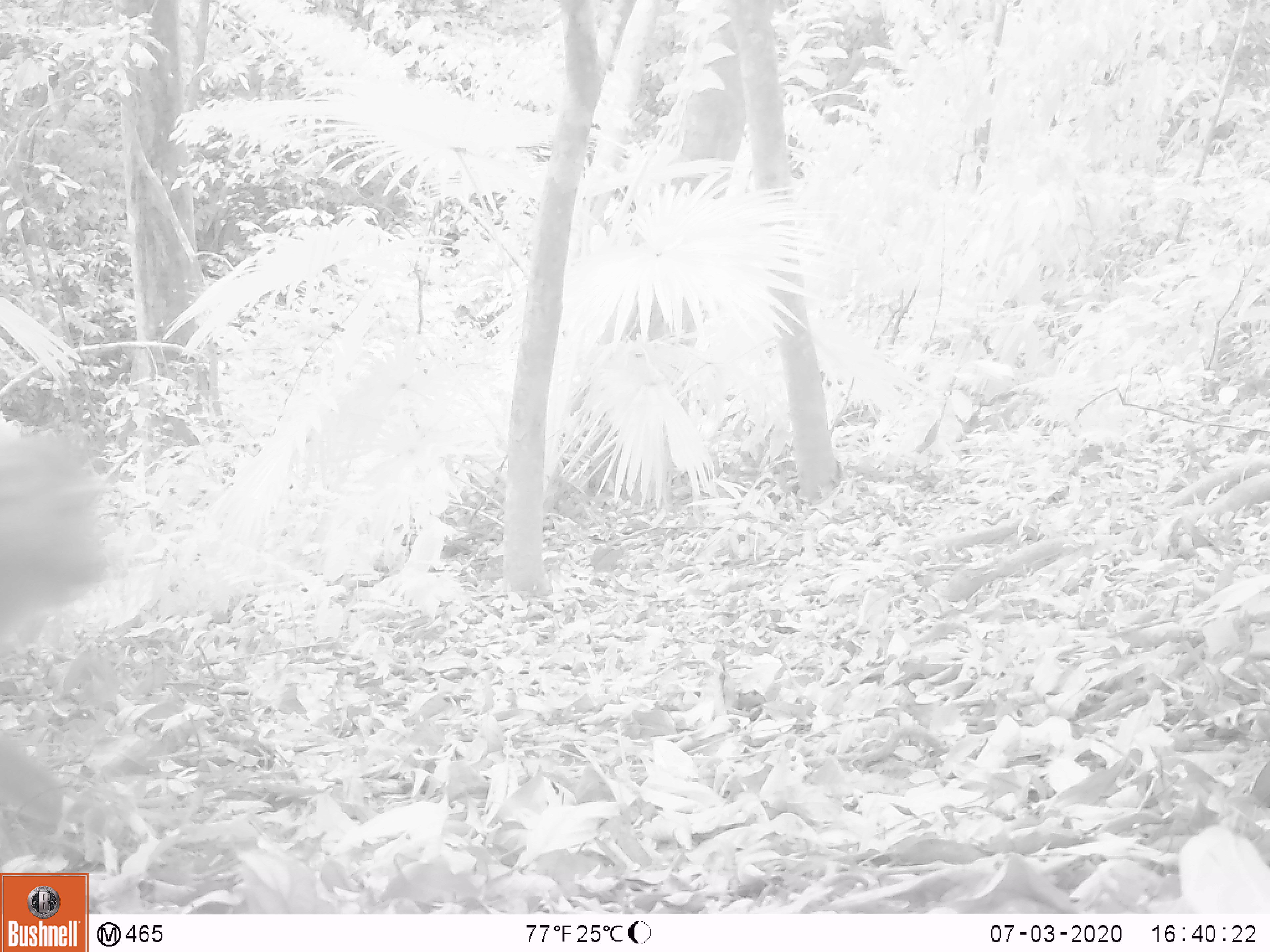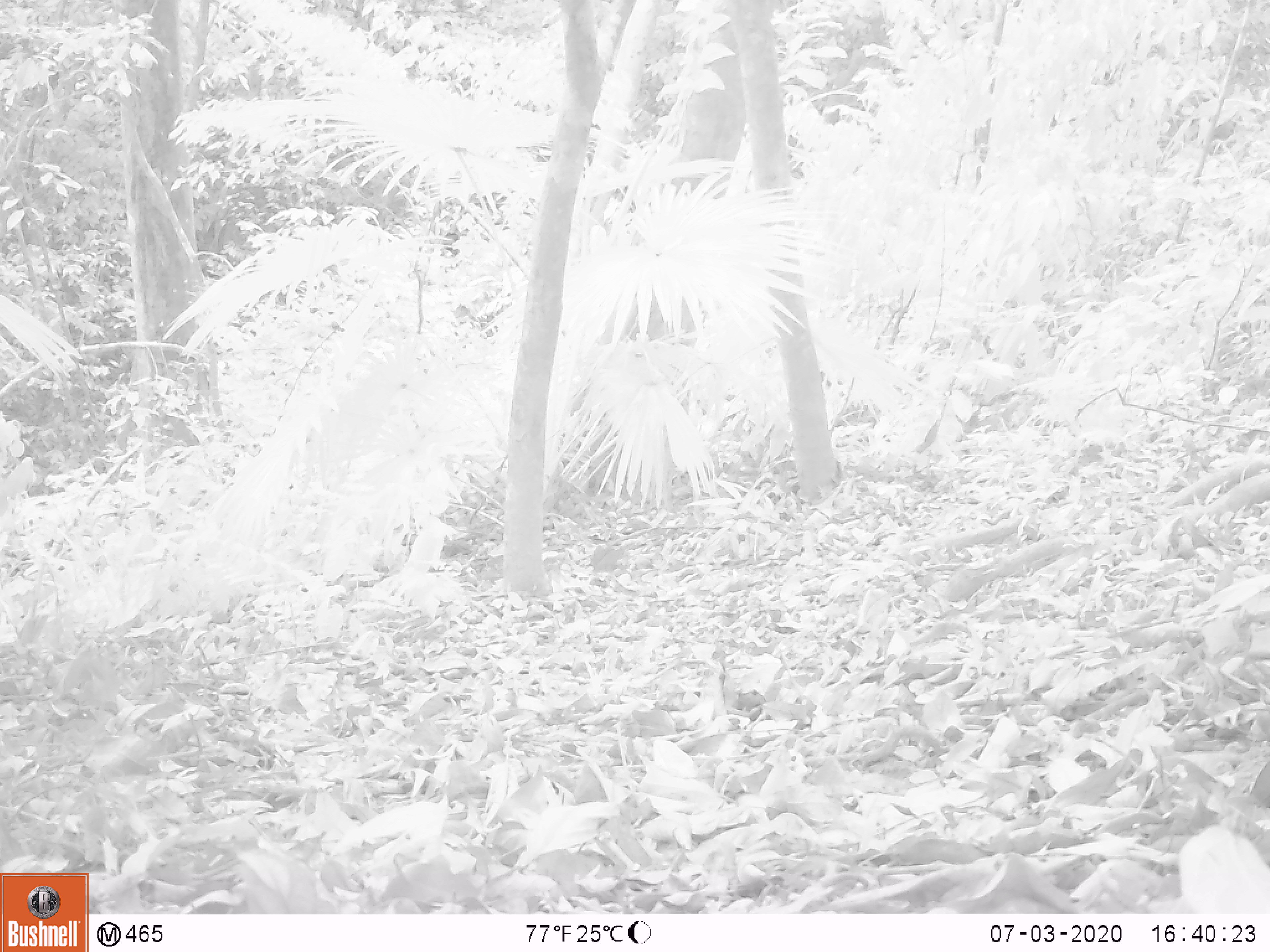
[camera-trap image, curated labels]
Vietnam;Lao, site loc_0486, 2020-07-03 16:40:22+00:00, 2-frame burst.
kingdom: Animalia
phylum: Chordata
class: Mammalia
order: Primates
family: Cercopithecidae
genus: Macaca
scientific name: Macaca nemestrina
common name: pig-tailed macaque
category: pig tailed macaque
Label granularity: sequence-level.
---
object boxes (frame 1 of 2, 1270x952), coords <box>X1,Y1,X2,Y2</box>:
pig tailed macaque: <box>0,424,114,837</box>